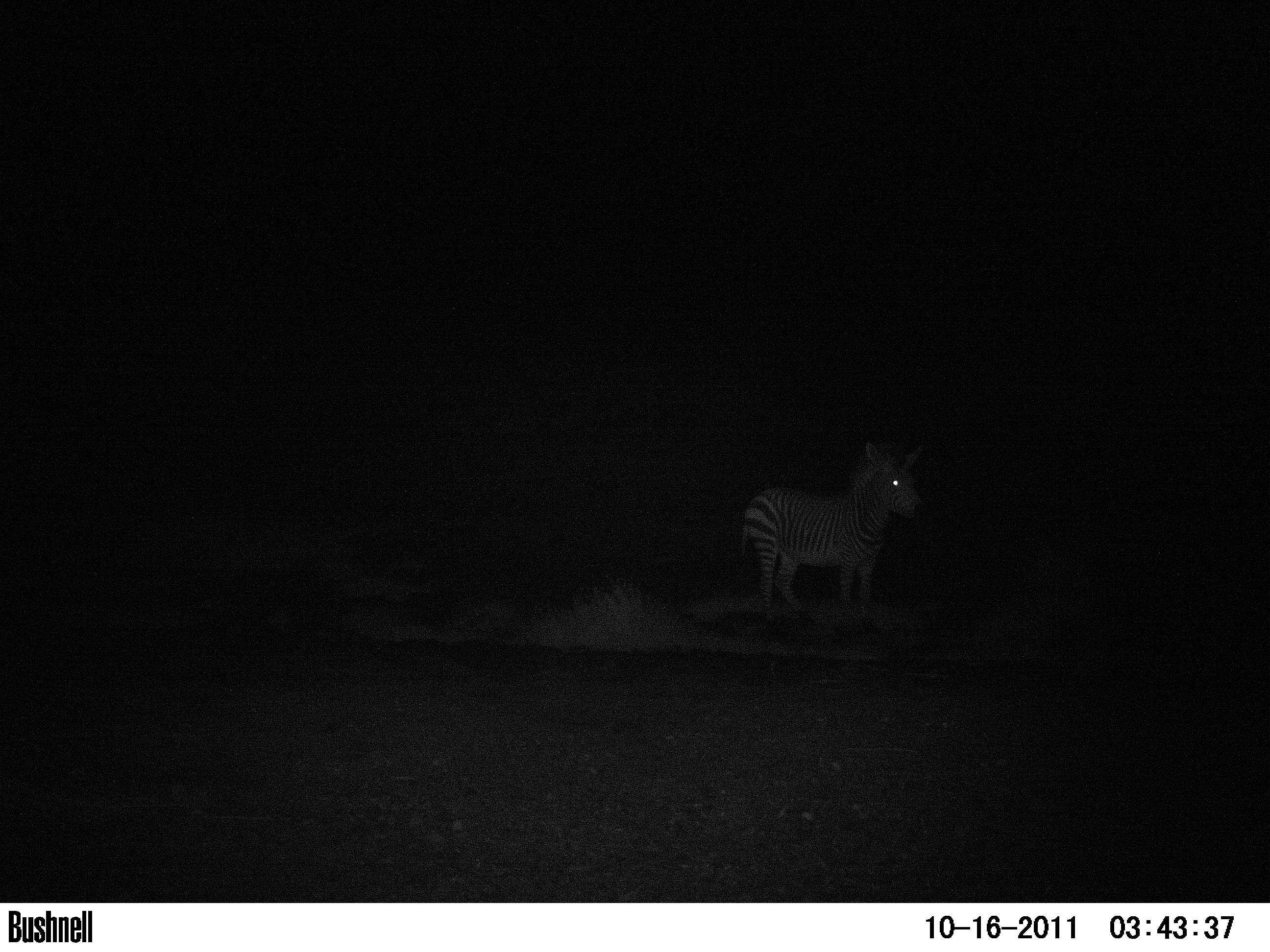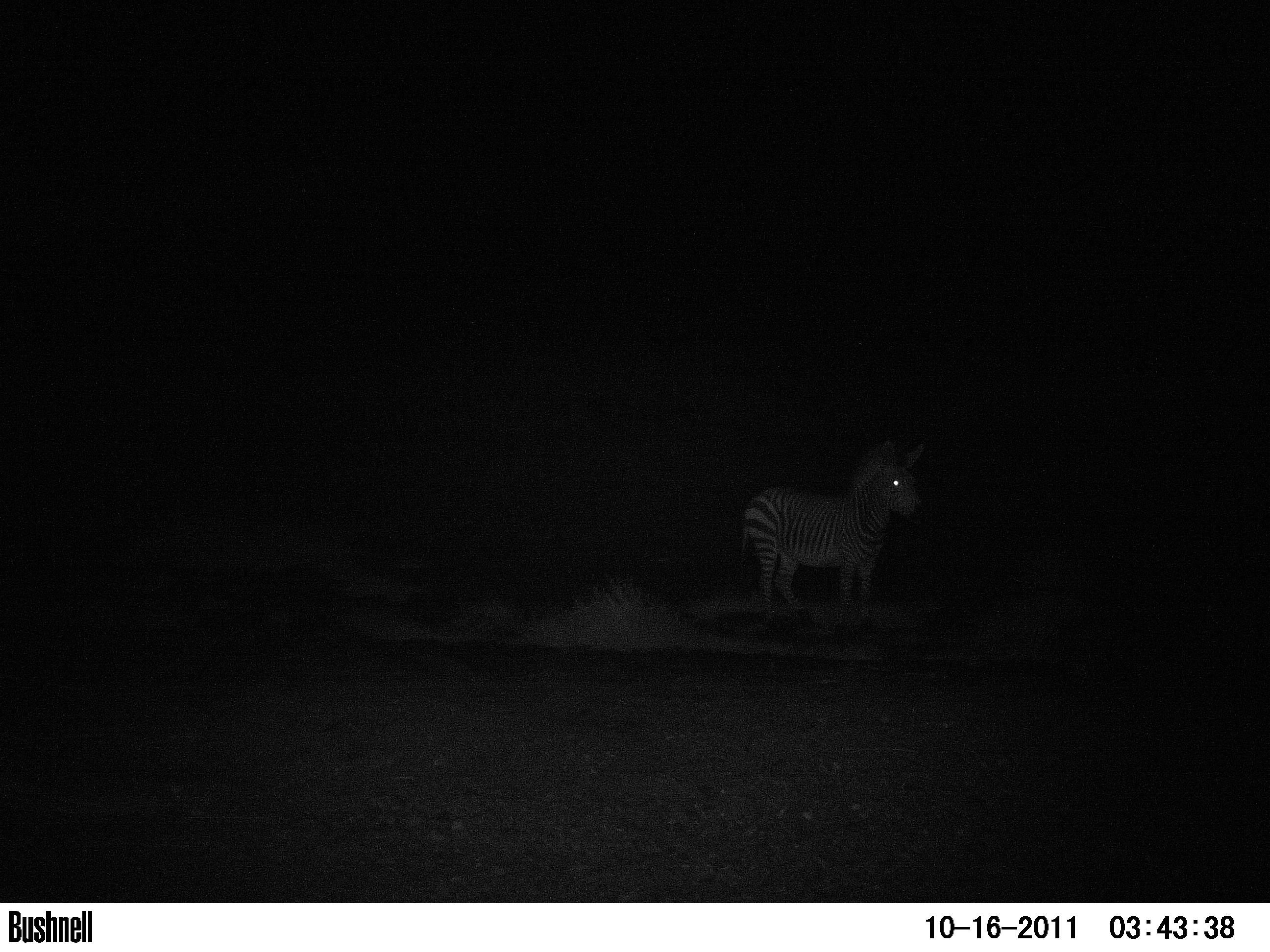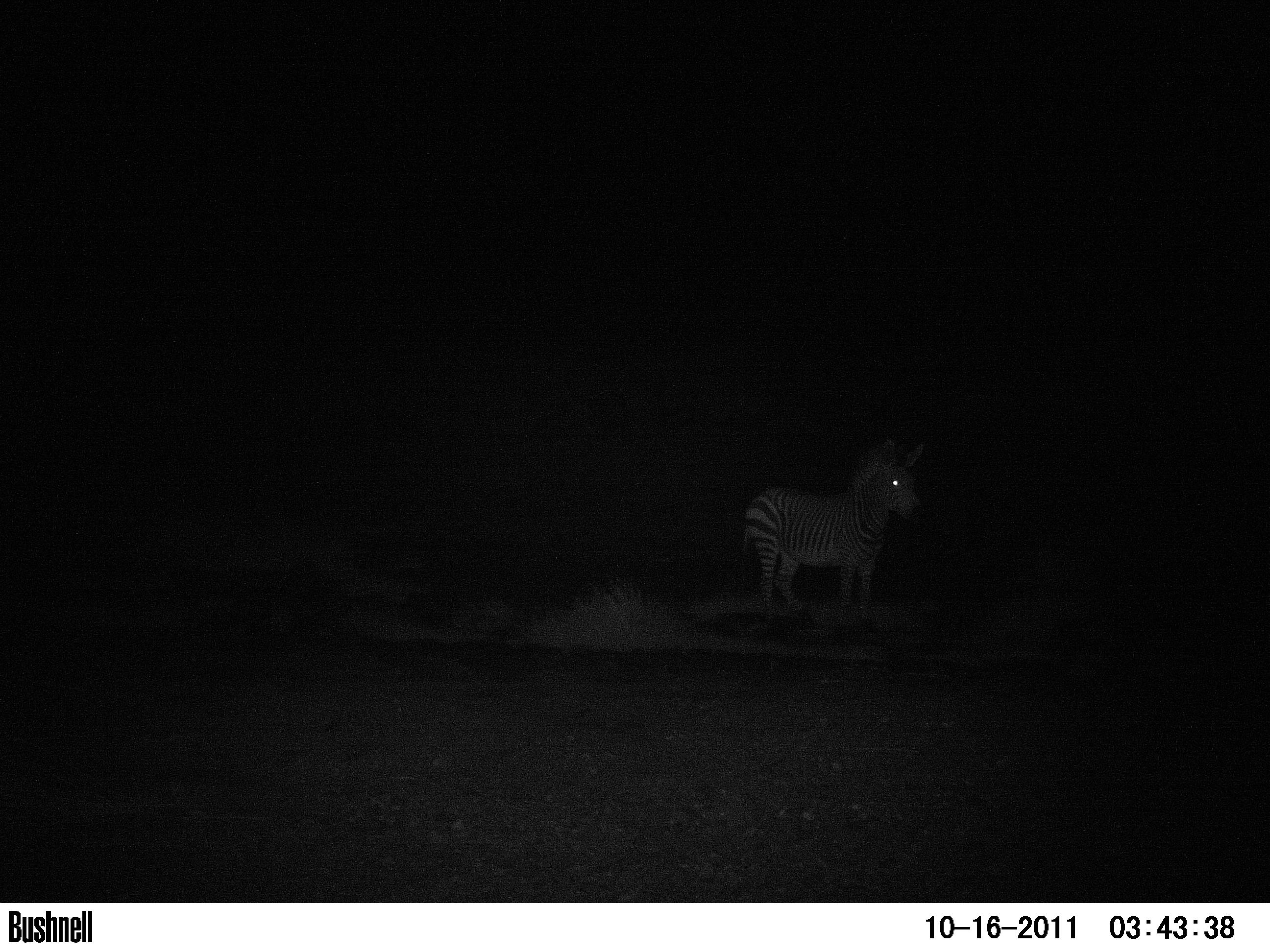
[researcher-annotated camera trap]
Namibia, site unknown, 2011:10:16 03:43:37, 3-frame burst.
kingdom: Animalia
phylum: Chordata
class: Mammalia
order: Perissodactyla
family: Equidae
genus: Equus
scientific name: Equus zebra hartmannae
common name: hartmann's mountain zebra